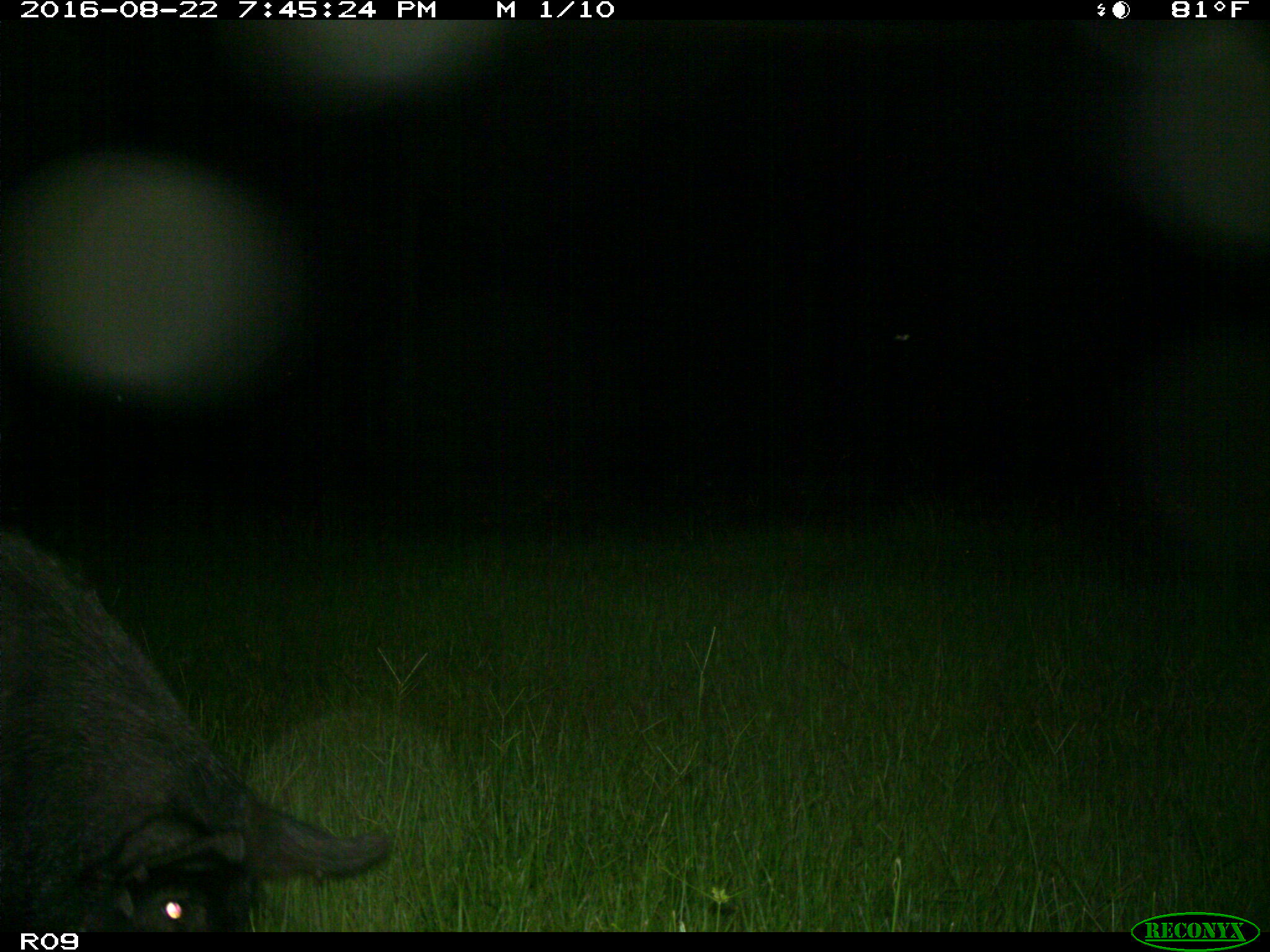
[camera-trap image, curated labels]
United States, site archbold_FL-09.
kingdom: Animalia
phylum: Chordata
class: Mammalia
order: Artiodactyla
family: Suidae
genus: Sus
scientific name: Sus scrofa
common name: wild boar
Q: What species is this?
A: Sus scrofa (wild boar).